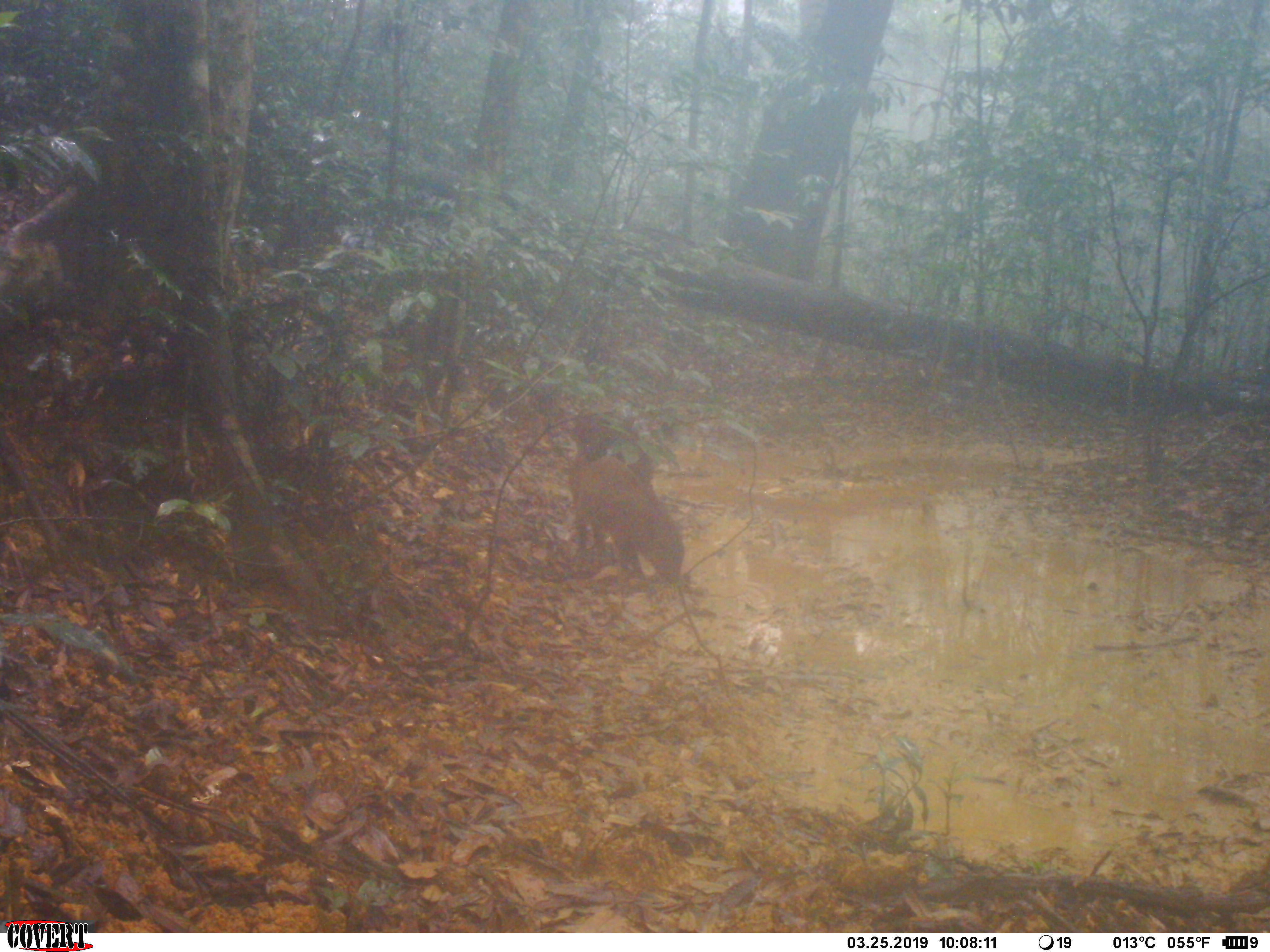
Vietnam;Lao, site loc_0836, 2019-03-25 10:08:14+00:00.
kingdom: Animalia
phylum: Chordata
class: Mammalia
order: Artiodactyla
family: Suidae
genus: Sus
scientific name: Sus scrofa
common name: eurasian wild pig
Eurasian wild pig (Sus scrofa). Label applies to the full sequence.